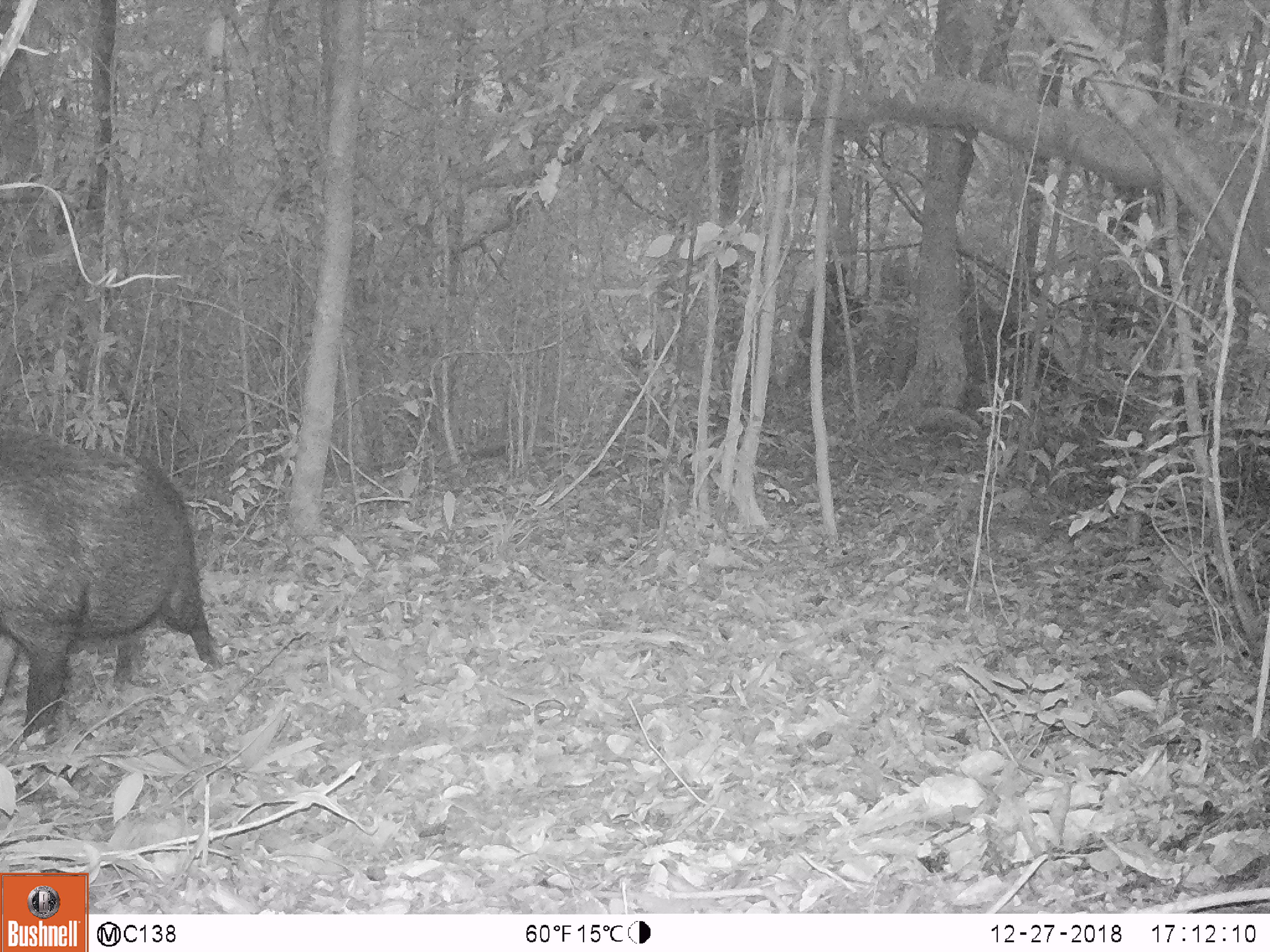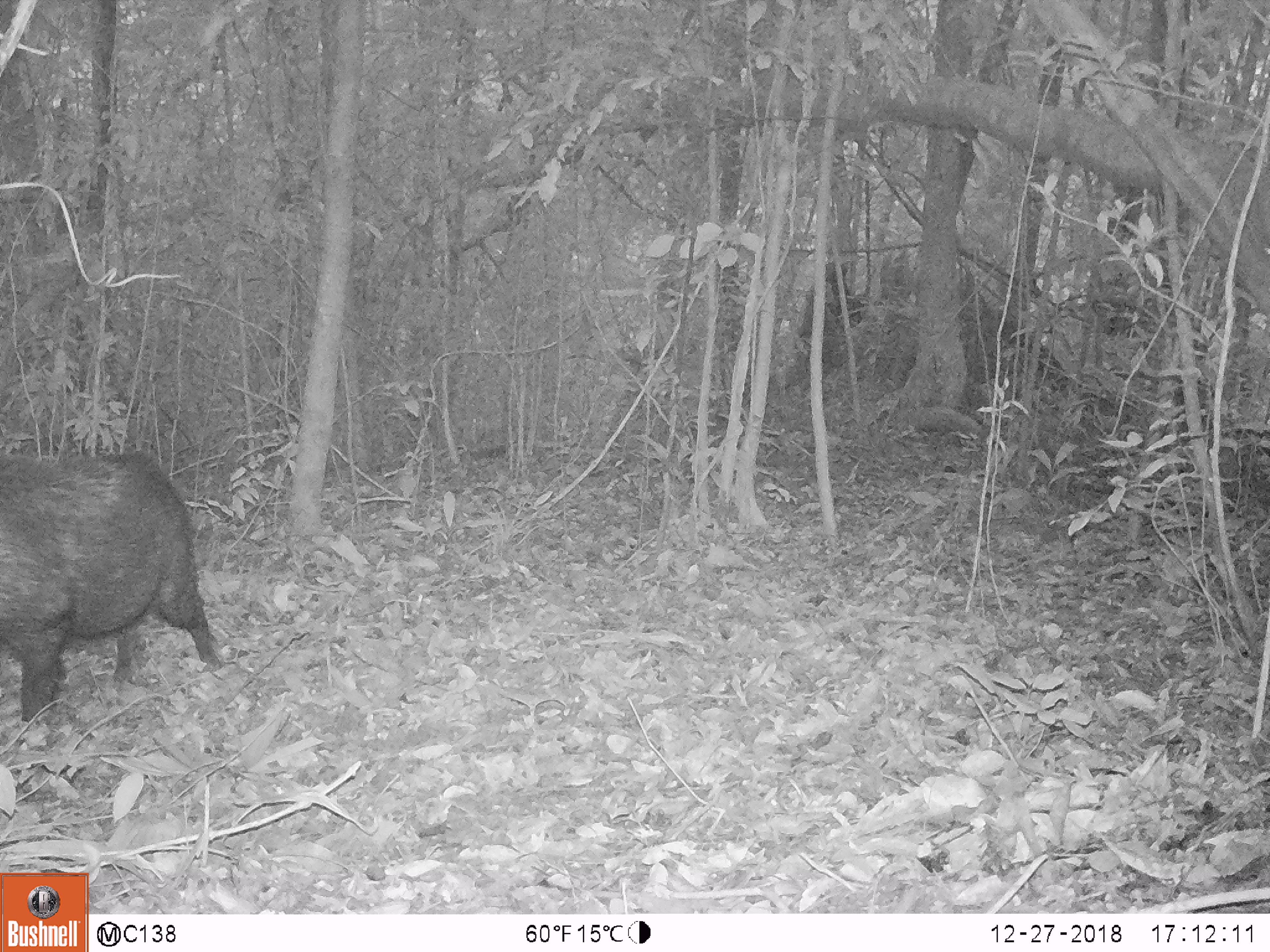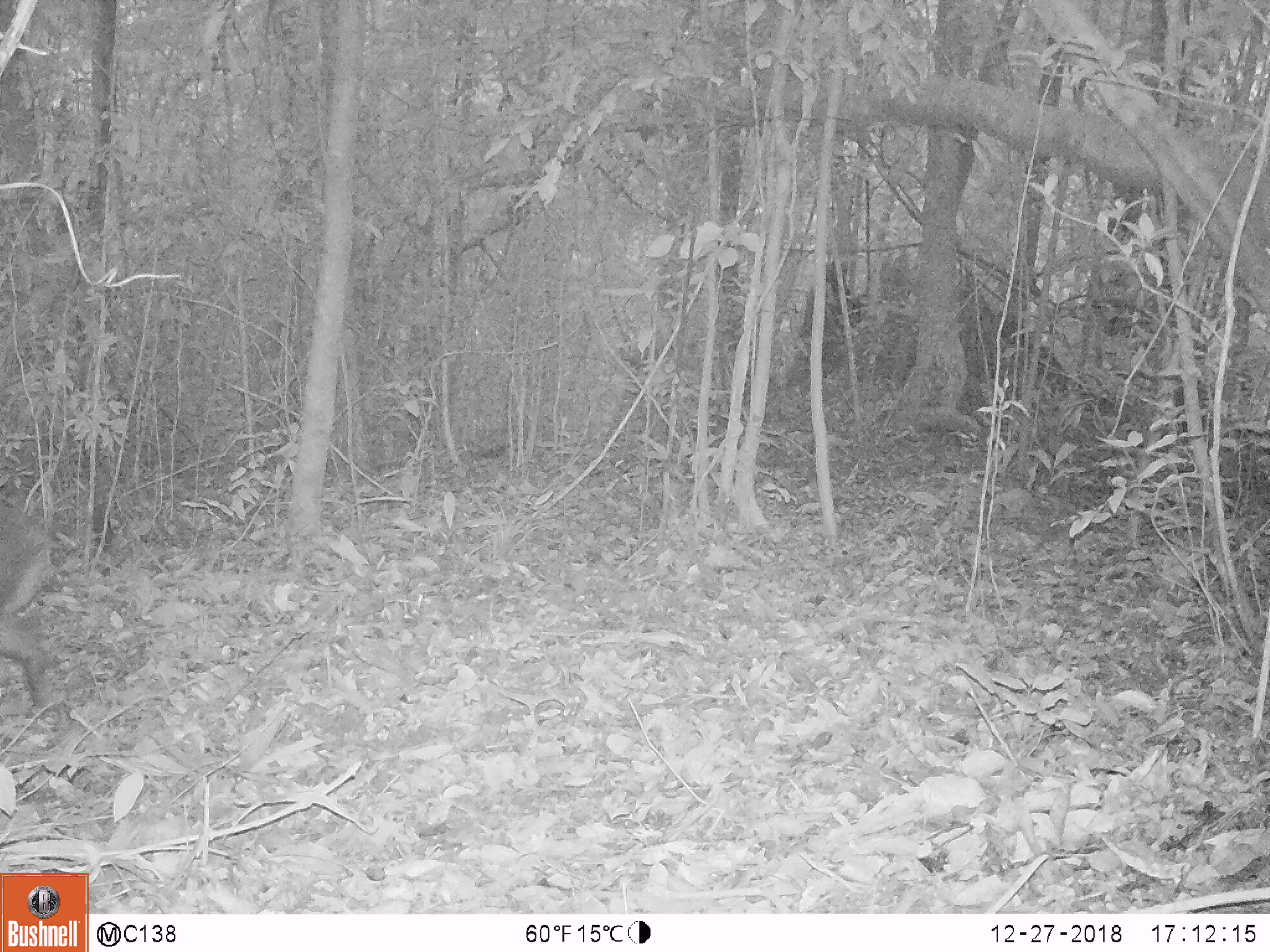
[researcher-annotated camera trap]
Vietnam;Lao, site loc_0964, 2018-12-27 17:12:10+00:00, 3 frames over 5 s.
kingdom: Animalia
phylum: Chordata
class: Mammalia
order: Artiodactyla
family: Suidae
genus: Sus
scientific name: Sus scrofa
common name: eurasian wild pig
Eurasian wild pig (Sus scrofa). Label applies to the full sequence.